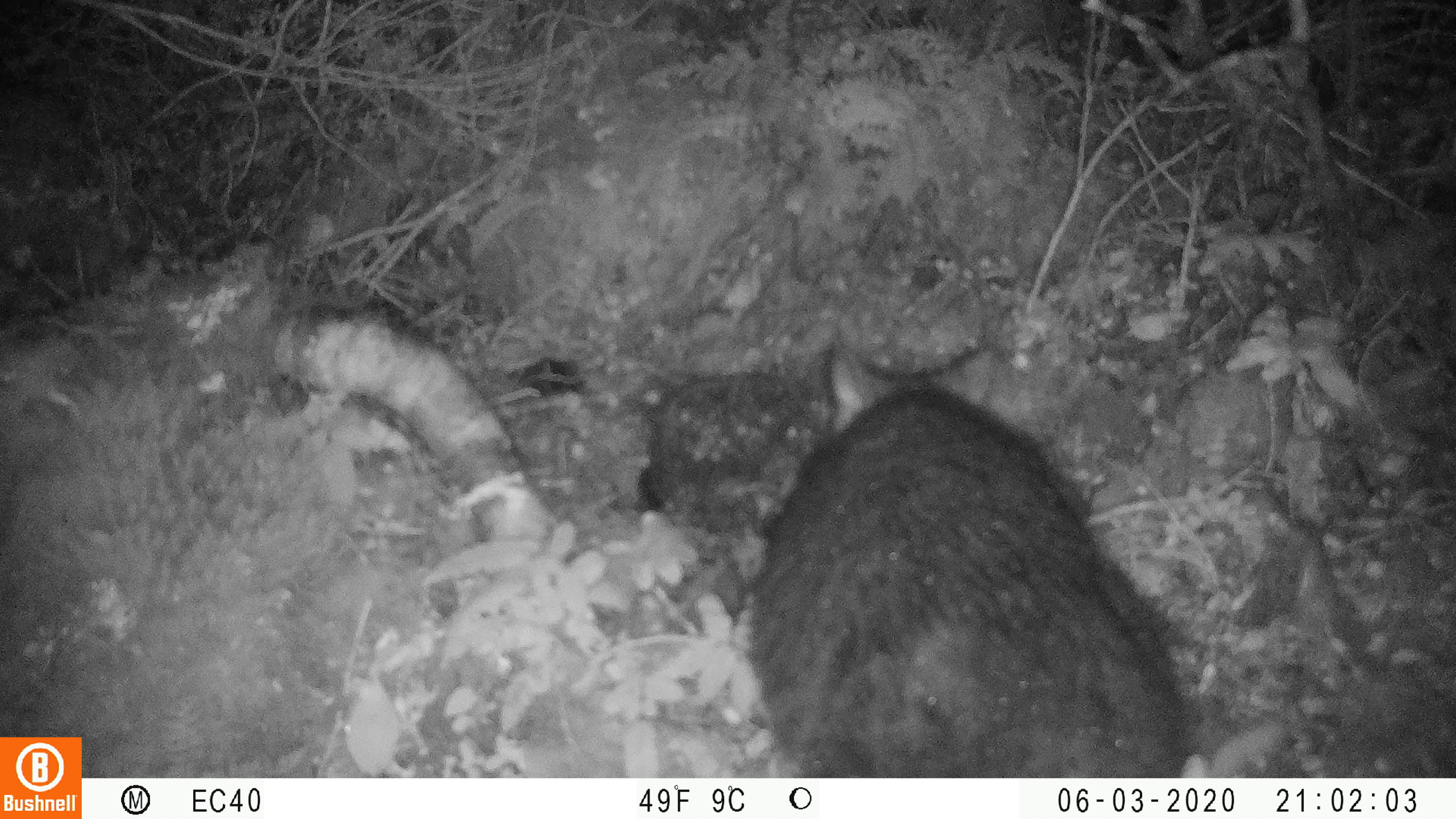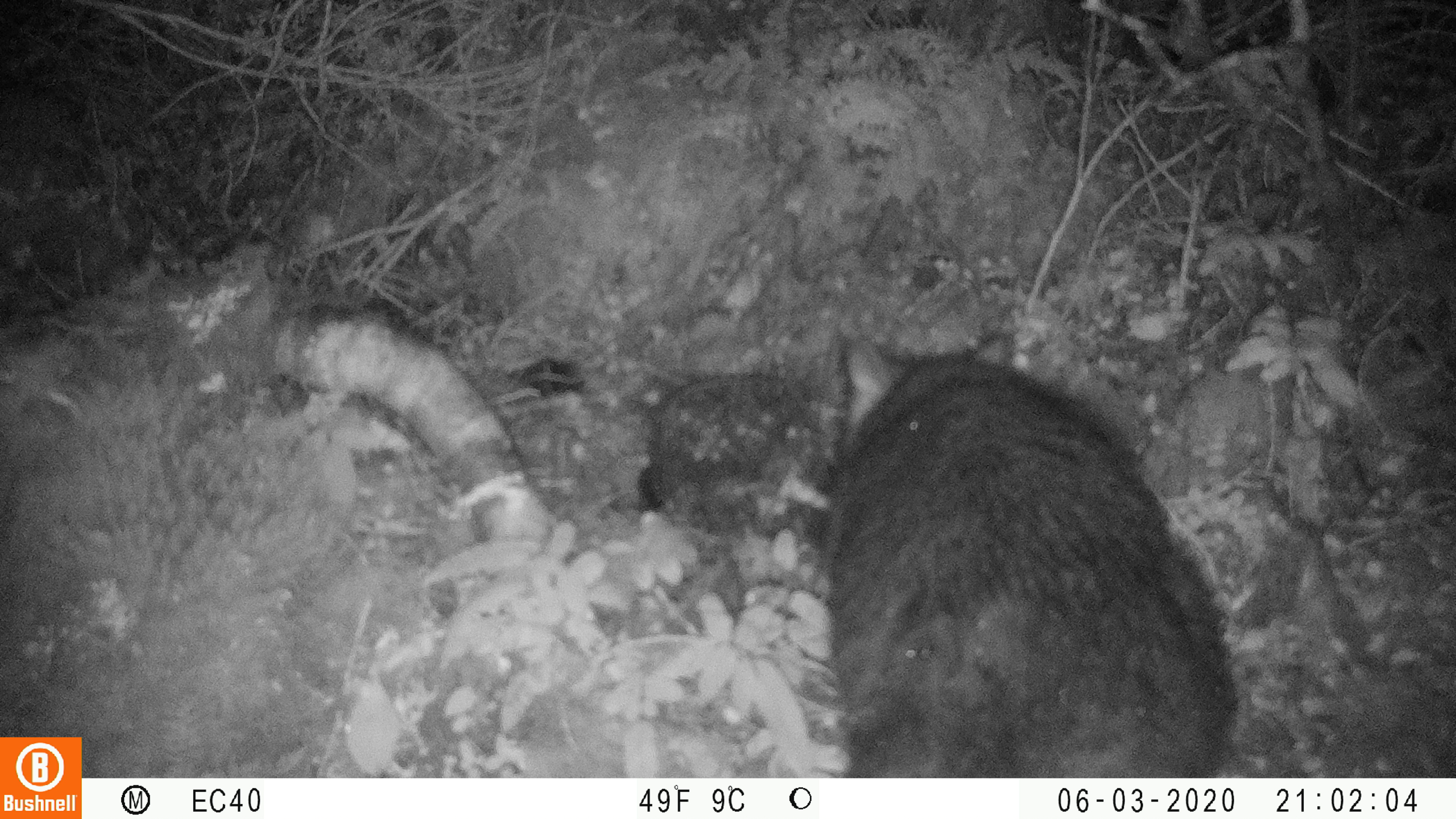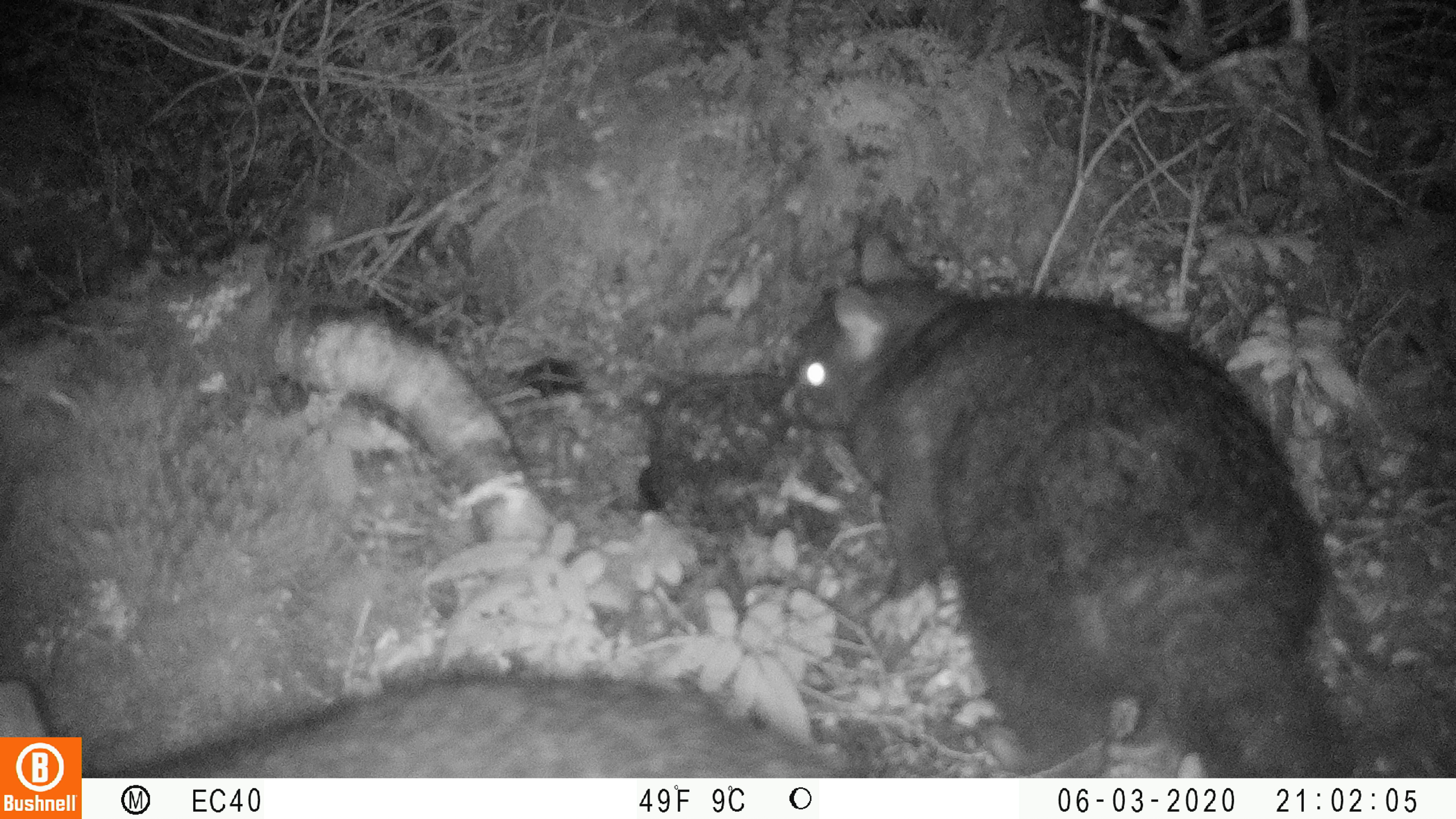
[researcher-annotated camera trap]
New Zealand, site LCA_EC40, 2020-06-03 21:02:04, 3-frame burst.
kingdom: Animalia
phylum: Chordata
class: Mammalia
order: Diprotodontia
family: Phalangeridae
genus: Trichosurus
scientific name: Trichosurus vulpecula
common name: common brushtail possum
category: possum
Possum (common brushtail possum) (Trichosurus vulpecula).